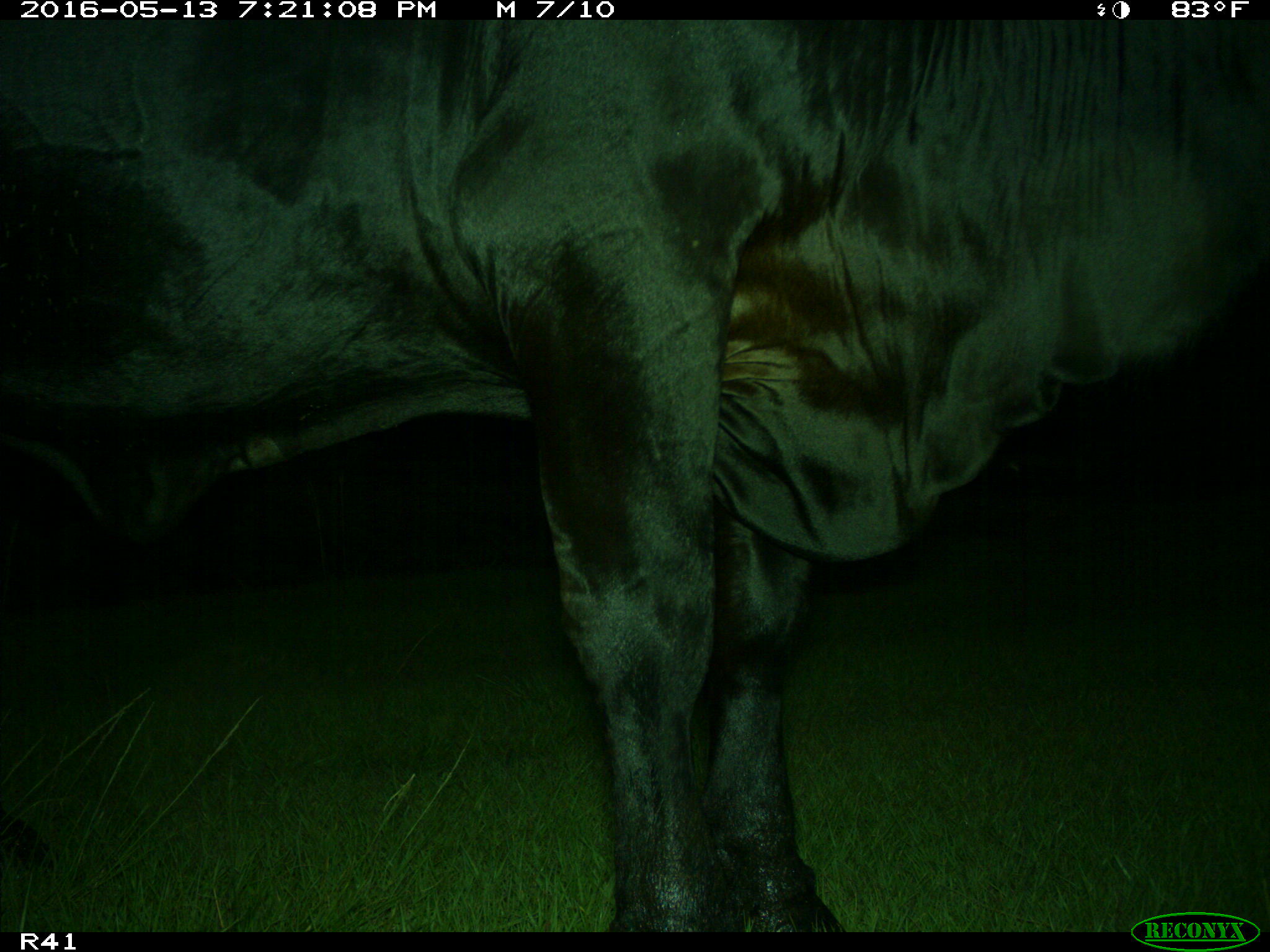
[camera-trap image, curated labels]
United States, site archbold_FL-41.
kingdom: Animalia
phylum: Chordata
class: Mammalia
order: Artiodactyla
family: Bovidae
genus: Bos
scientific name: Bos taurus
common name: domestic cow